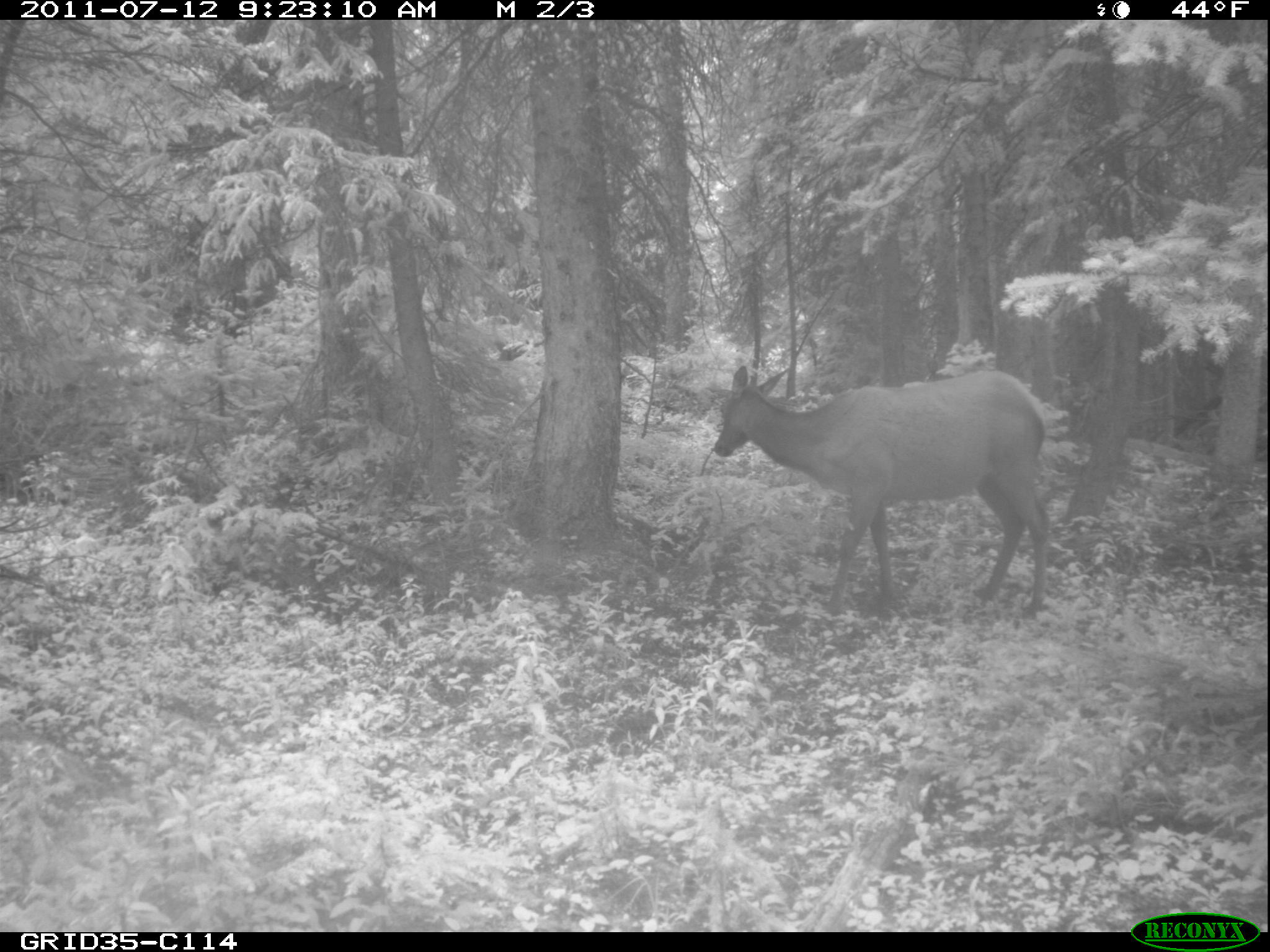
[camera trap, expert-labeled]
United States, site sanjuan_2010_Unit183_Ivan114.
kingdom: Animalia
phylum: Chordata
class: Mammalia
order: Artiodactyla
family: Cervidae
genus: Cervus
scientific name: Cervus elaphus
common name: red deer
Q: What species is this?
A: Cervus elaphus (red deer).